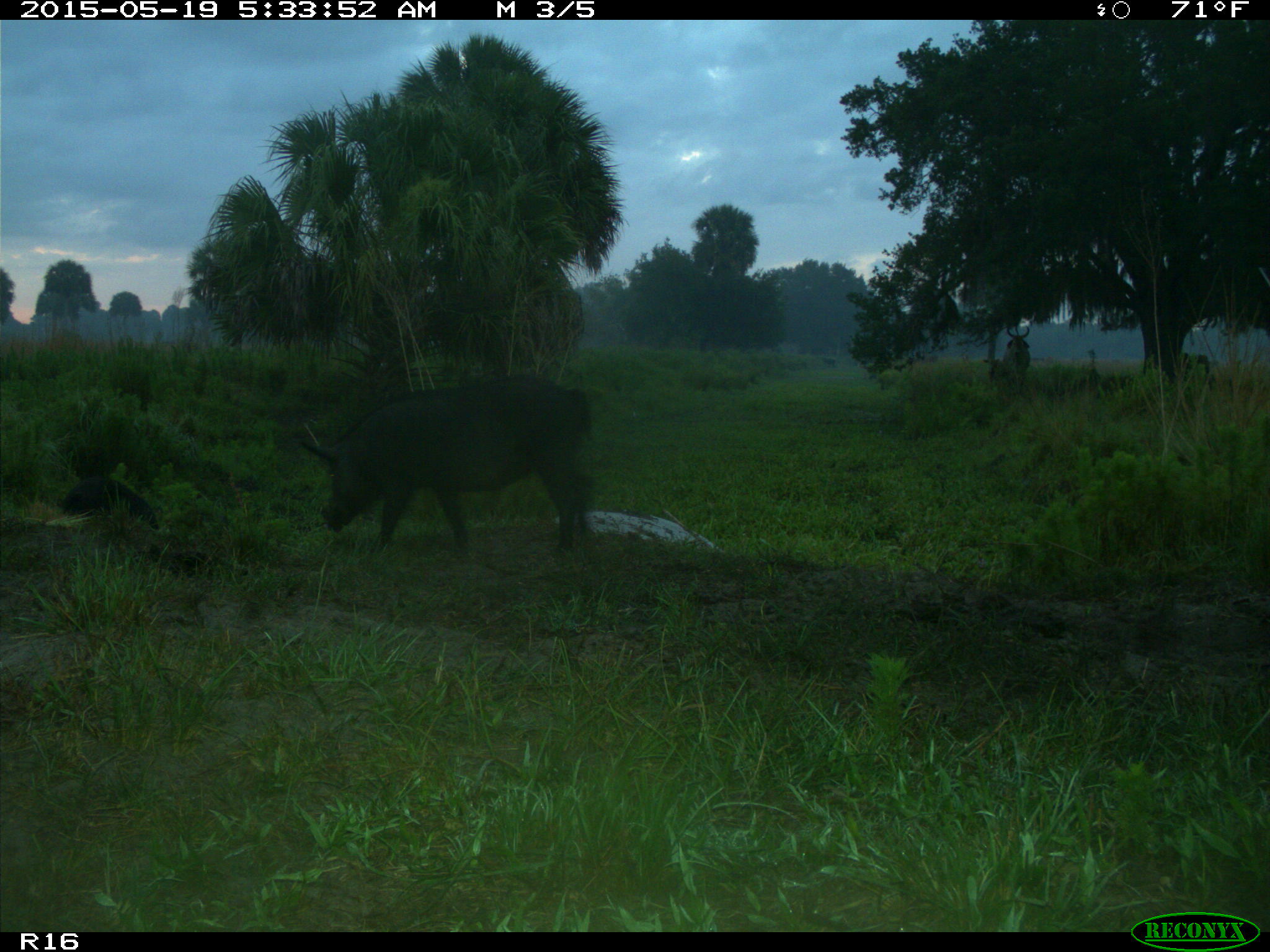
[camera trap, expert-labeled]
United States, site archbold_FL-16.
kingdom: Animalia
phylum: Chordata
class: Mammalia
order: Artiodactyla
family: Suidae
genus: Sus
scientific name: Sus scrofa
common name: wild boar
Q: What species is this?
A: Sus scrofa (wild boar).